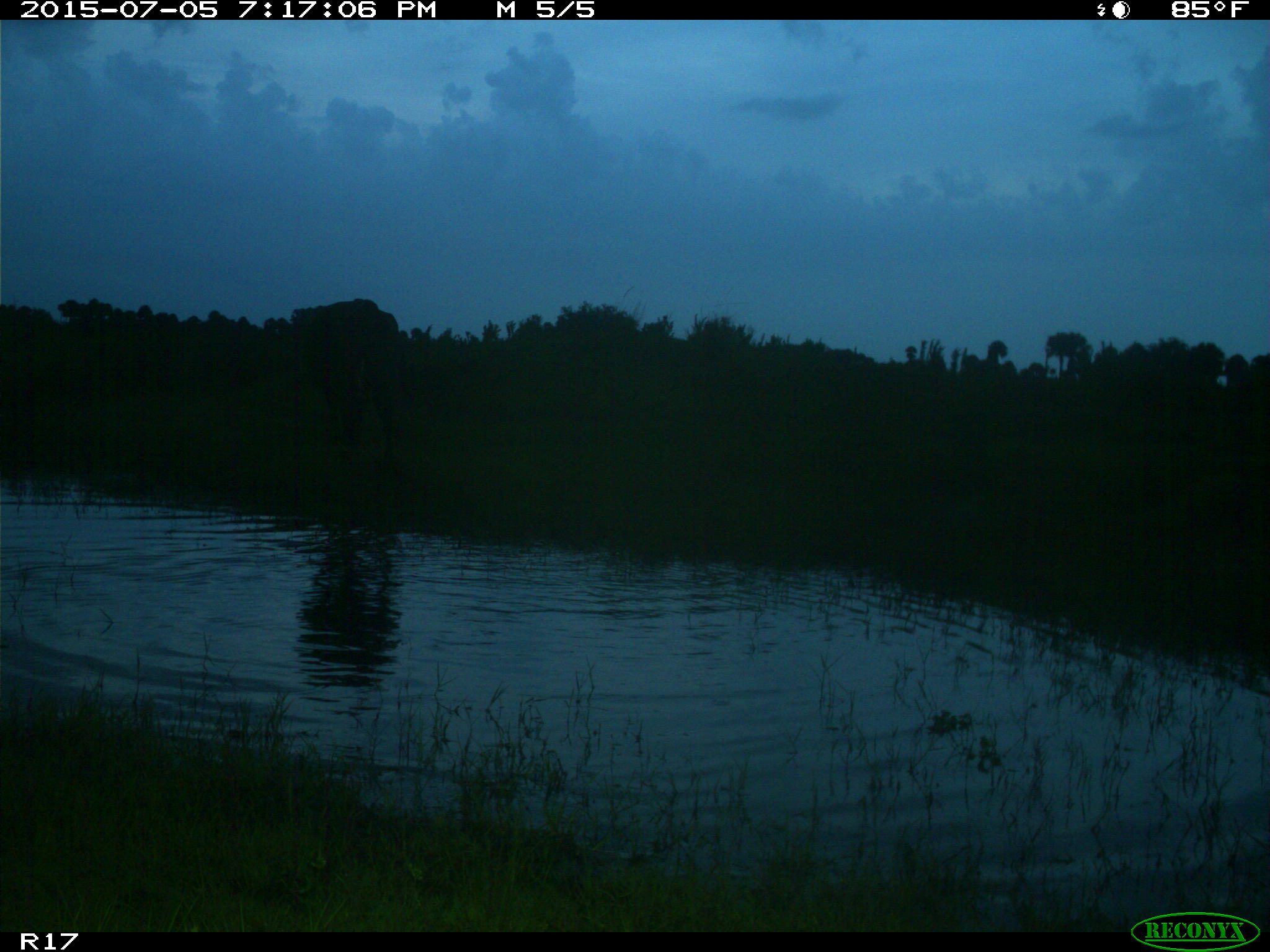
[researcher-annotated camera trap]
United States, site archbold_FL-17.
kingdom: Animalia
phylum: Chordata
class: Mammalia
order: Artiodactyla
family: Bovidae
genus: Bos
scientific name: Bos taurus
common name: domestic cow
Bos taurus (domestic cow).